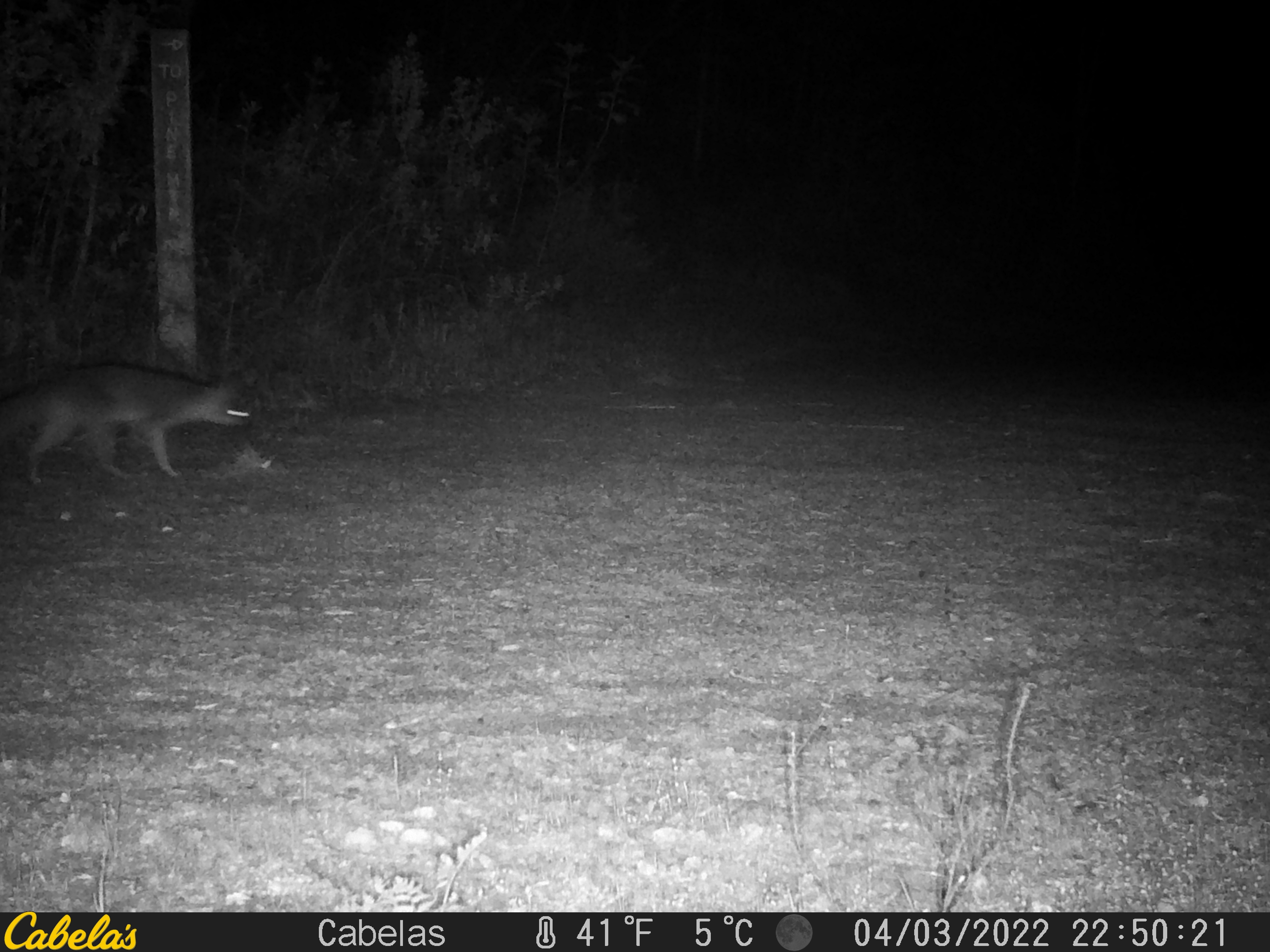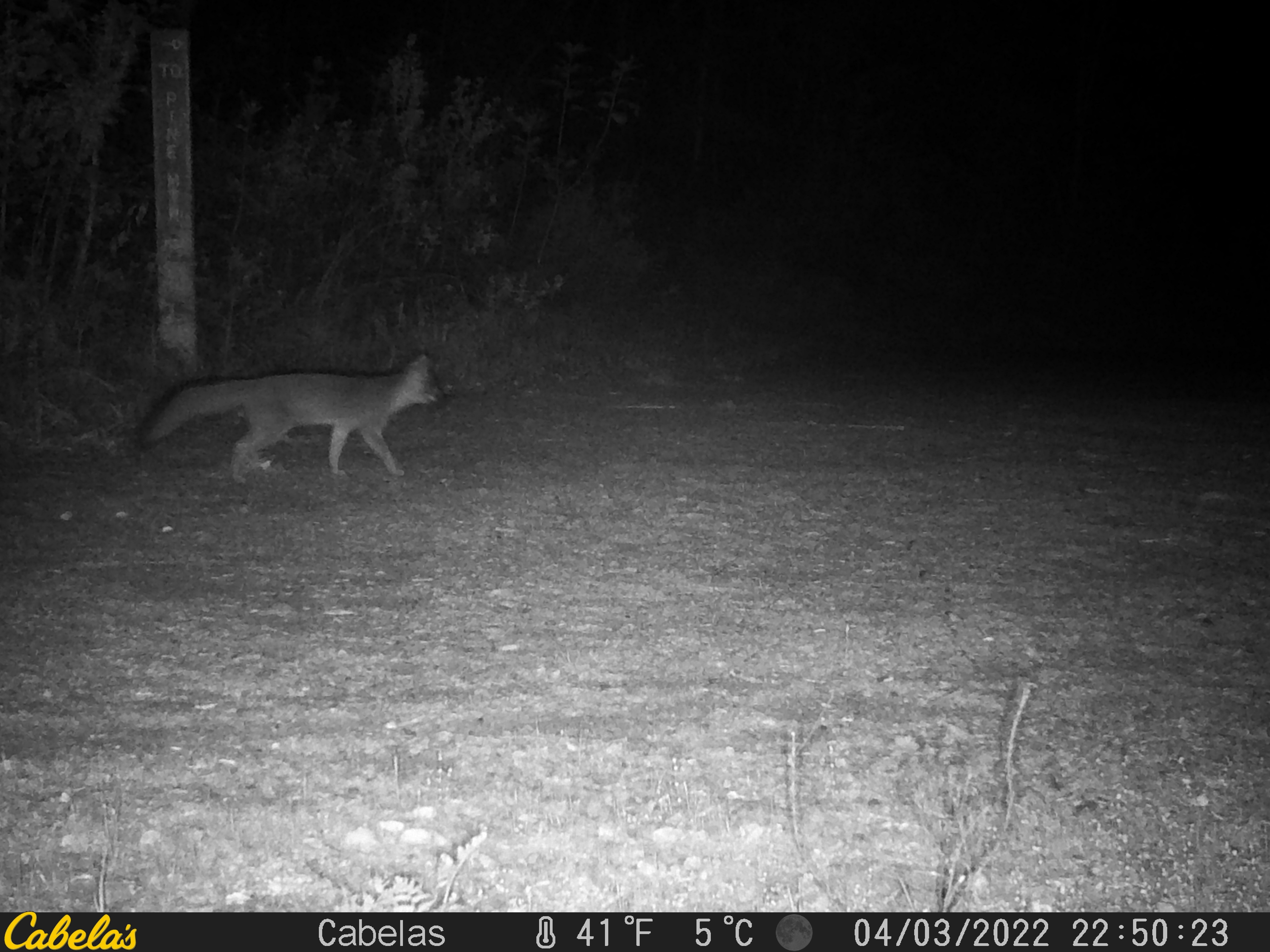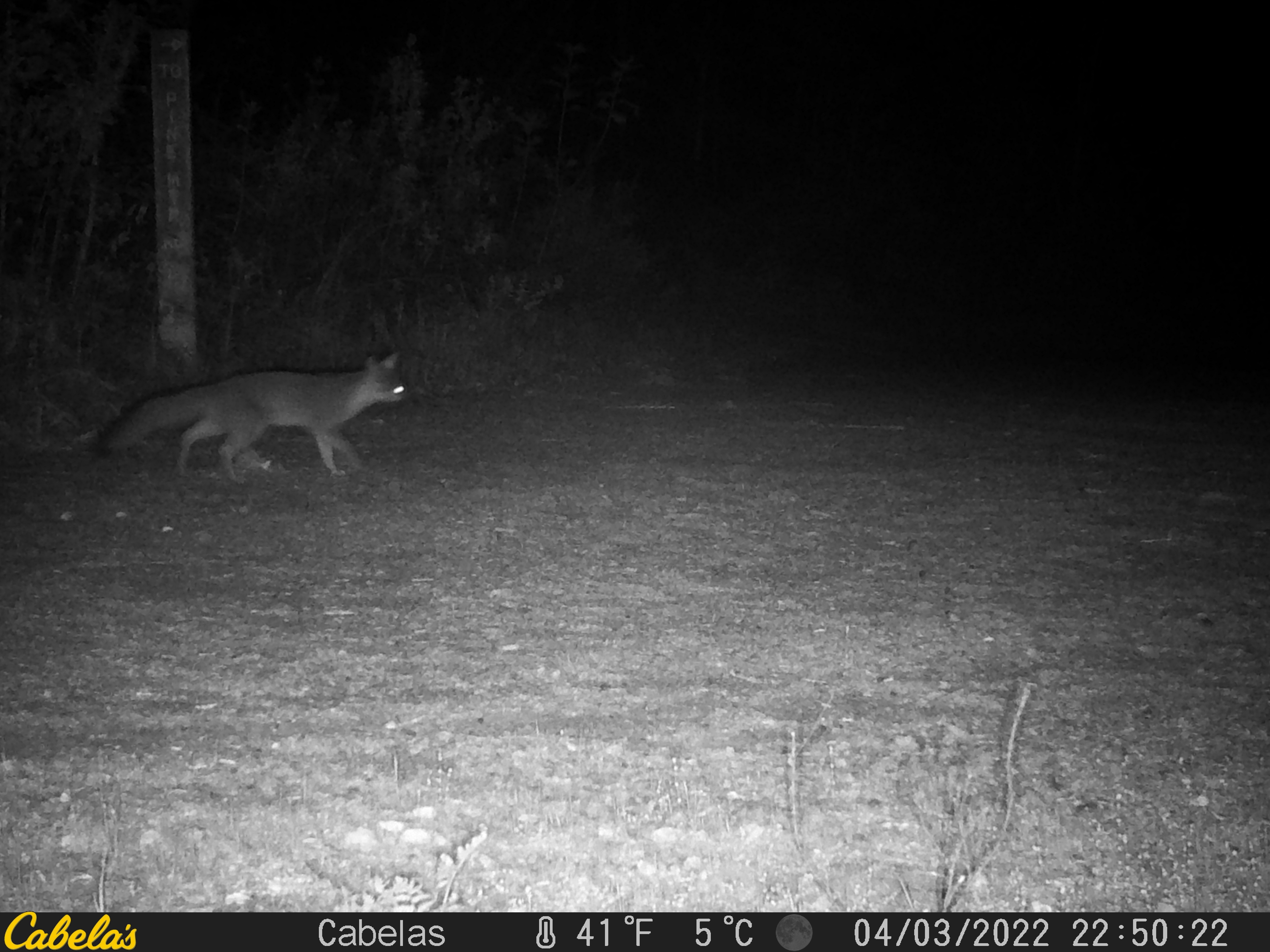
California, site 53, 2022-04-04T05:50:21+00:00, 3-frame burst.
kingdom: Animalia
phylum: Chordata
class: Mammalia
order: Carnivora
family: Canidae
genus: Urocyon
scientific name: Urocyon cinereoargenteus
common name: gray fox